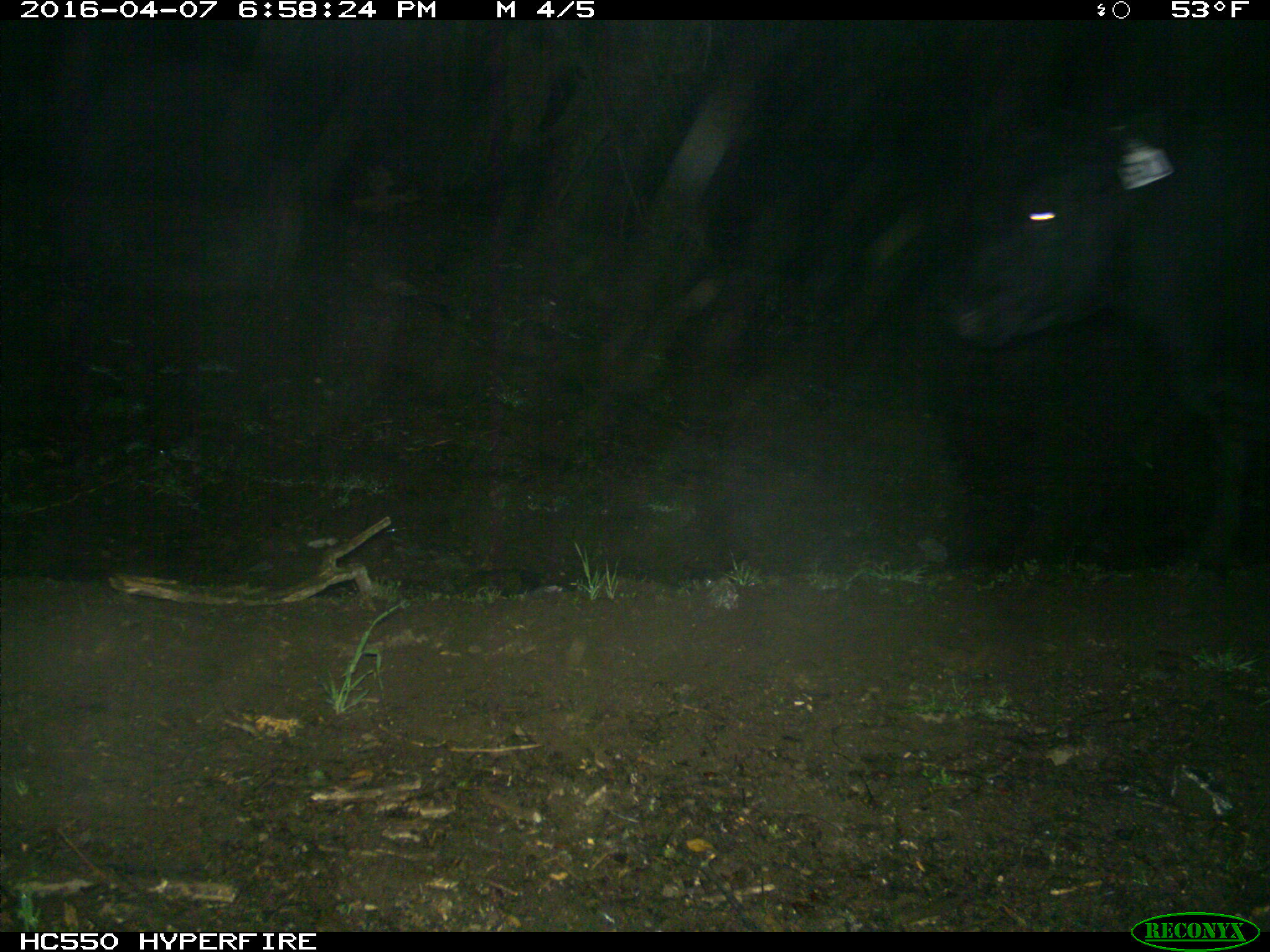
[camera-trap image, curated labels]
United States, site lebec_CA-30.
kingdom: Animalia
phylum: Chordata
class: Mammalia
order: Artiodactyla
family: Bovidae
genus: Bos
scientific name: Bos taurus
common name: domestic cow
Bos taurus (domestic cow).